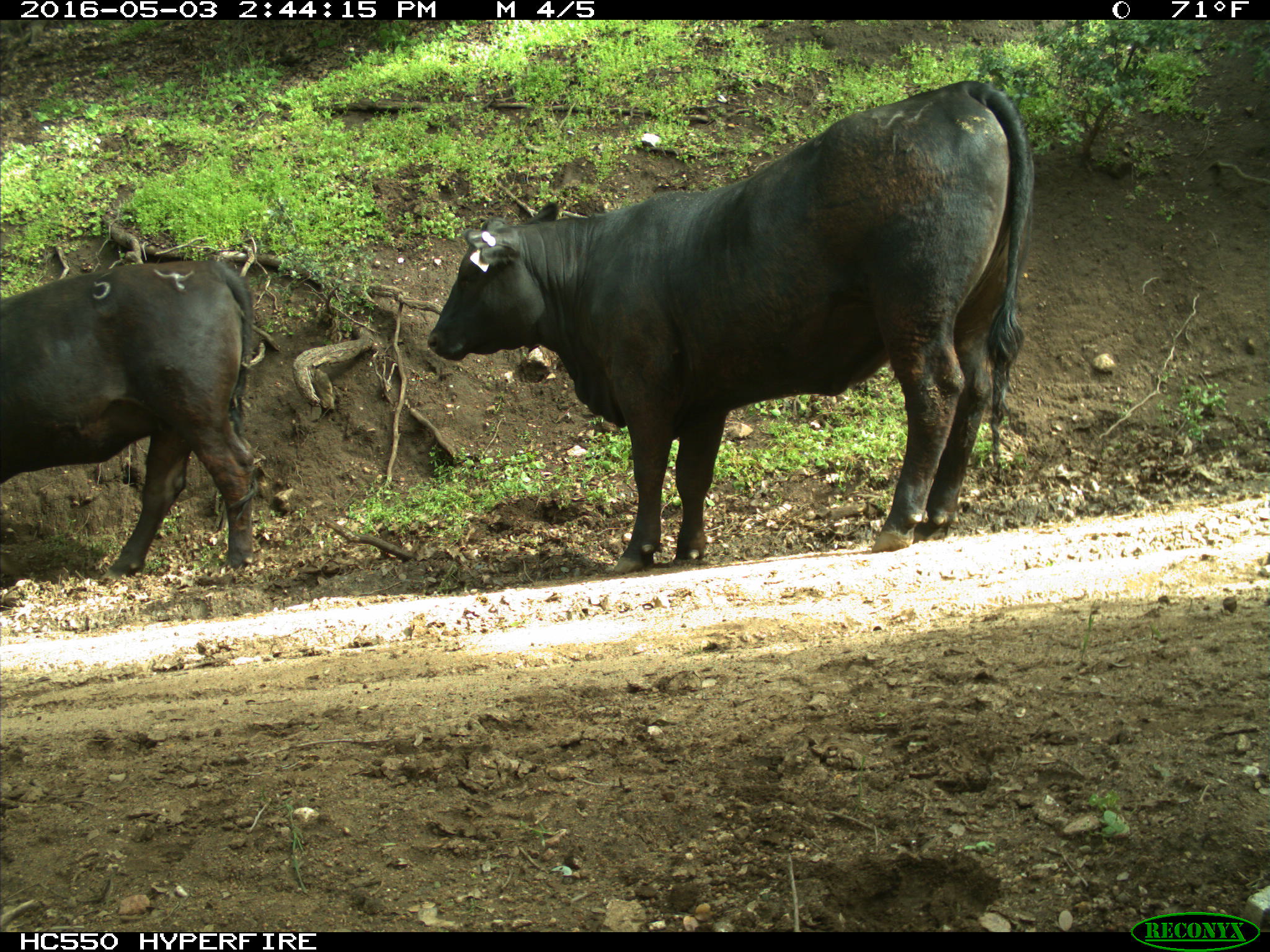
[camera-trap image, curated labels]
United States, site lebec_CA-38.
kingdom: Animalia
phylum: Chordata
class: Mammalia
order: Artiodactyla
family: Bovidae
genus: Bos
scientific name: Bos taurus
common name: domestic cow